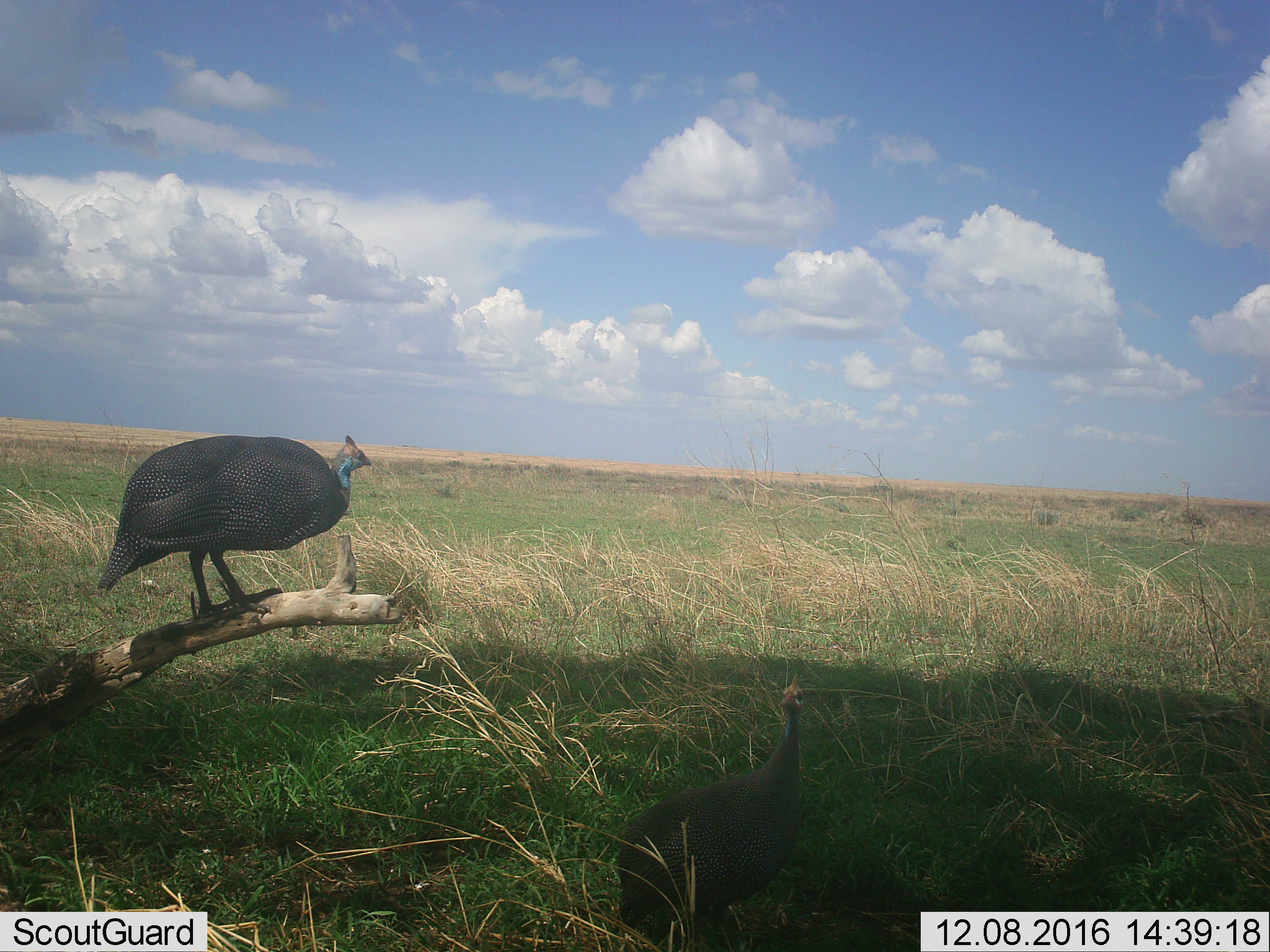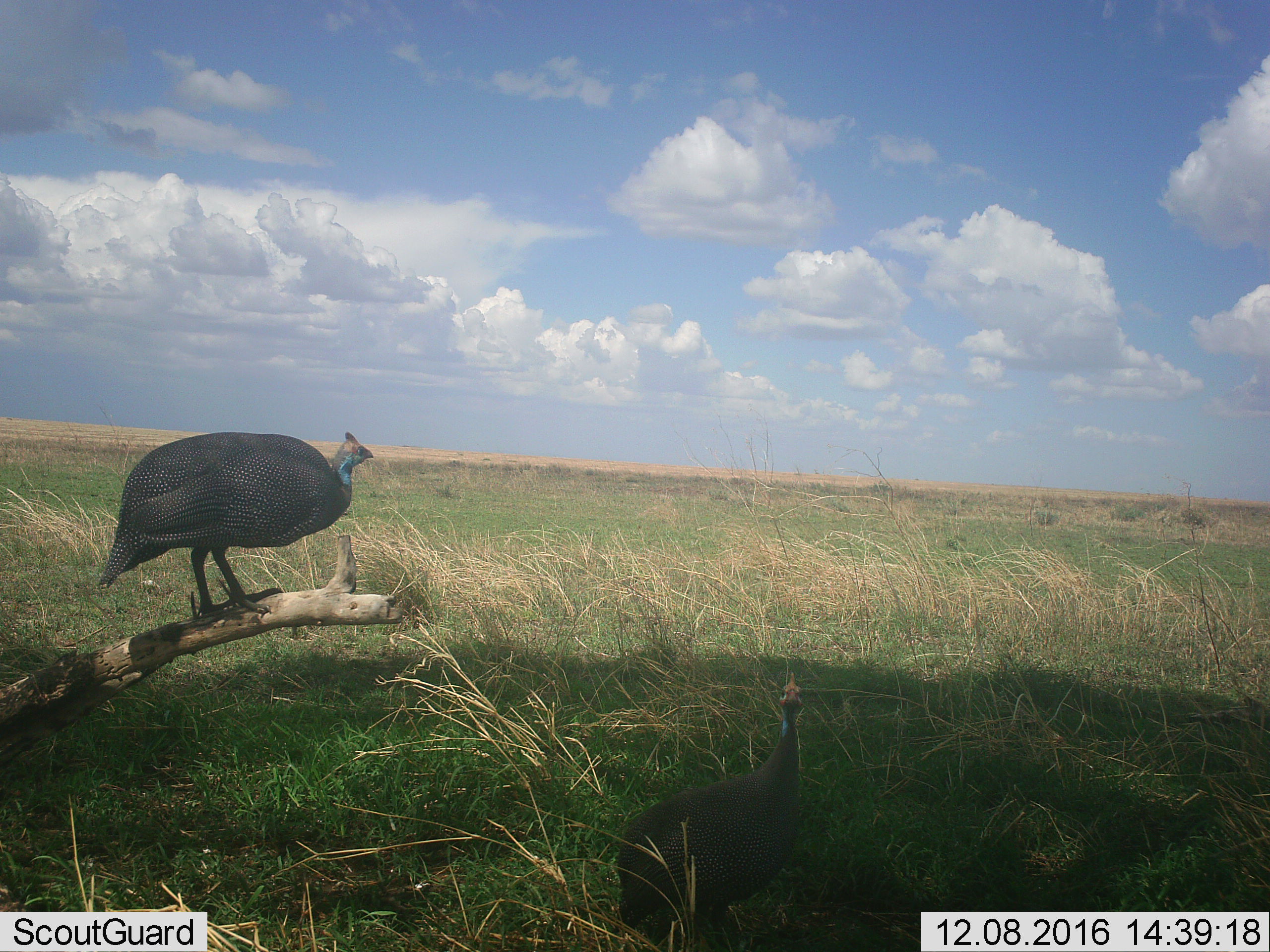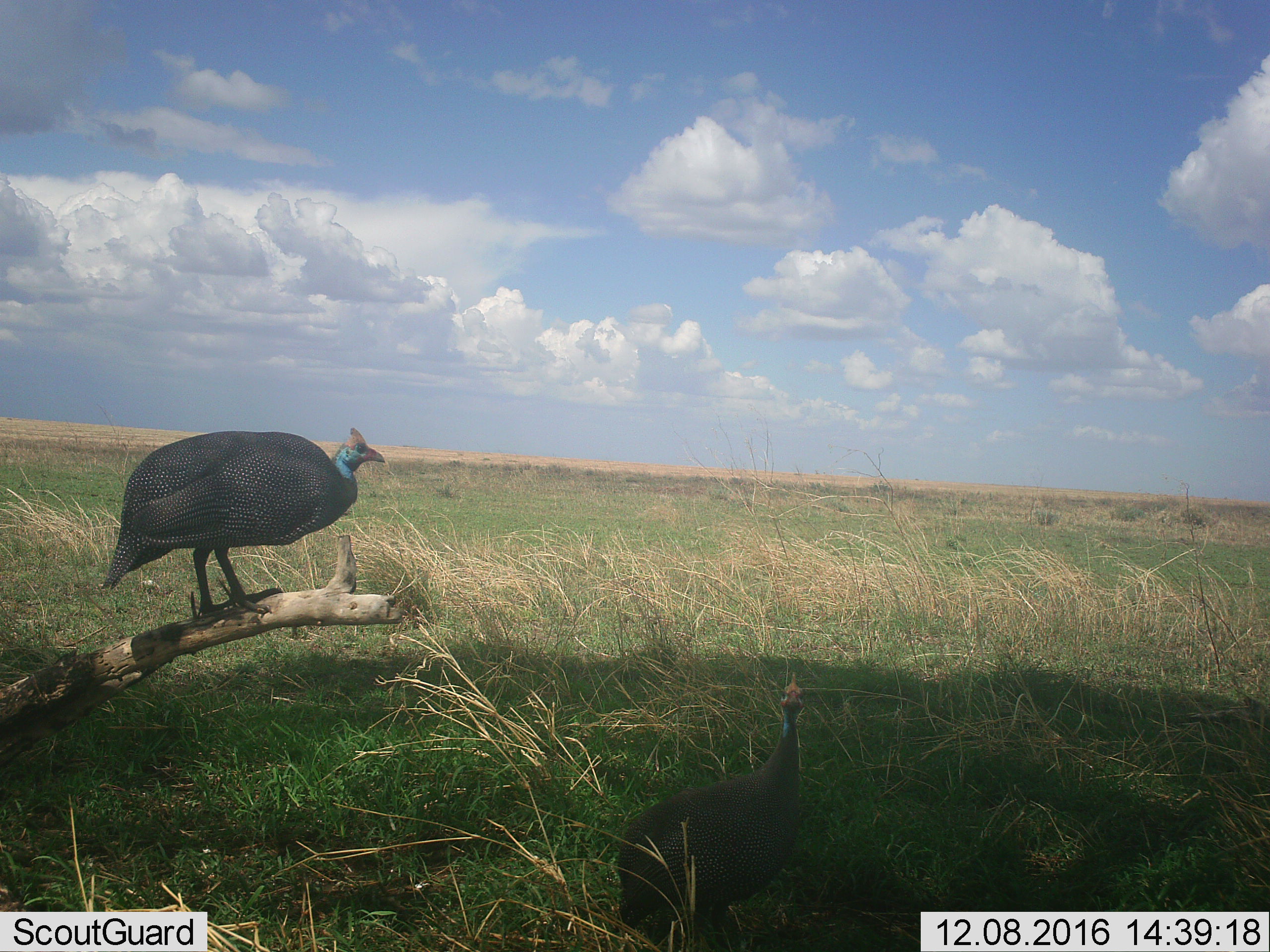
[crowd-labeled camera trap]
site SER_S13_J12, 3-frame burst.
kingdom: Animalia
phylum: Chordata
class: Aves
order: Galliformes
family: Numididae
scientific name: Numididae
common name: guineafowl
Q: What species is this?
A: Guineafowl (Numididae).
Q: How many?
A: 2.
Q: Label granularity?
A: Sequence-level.